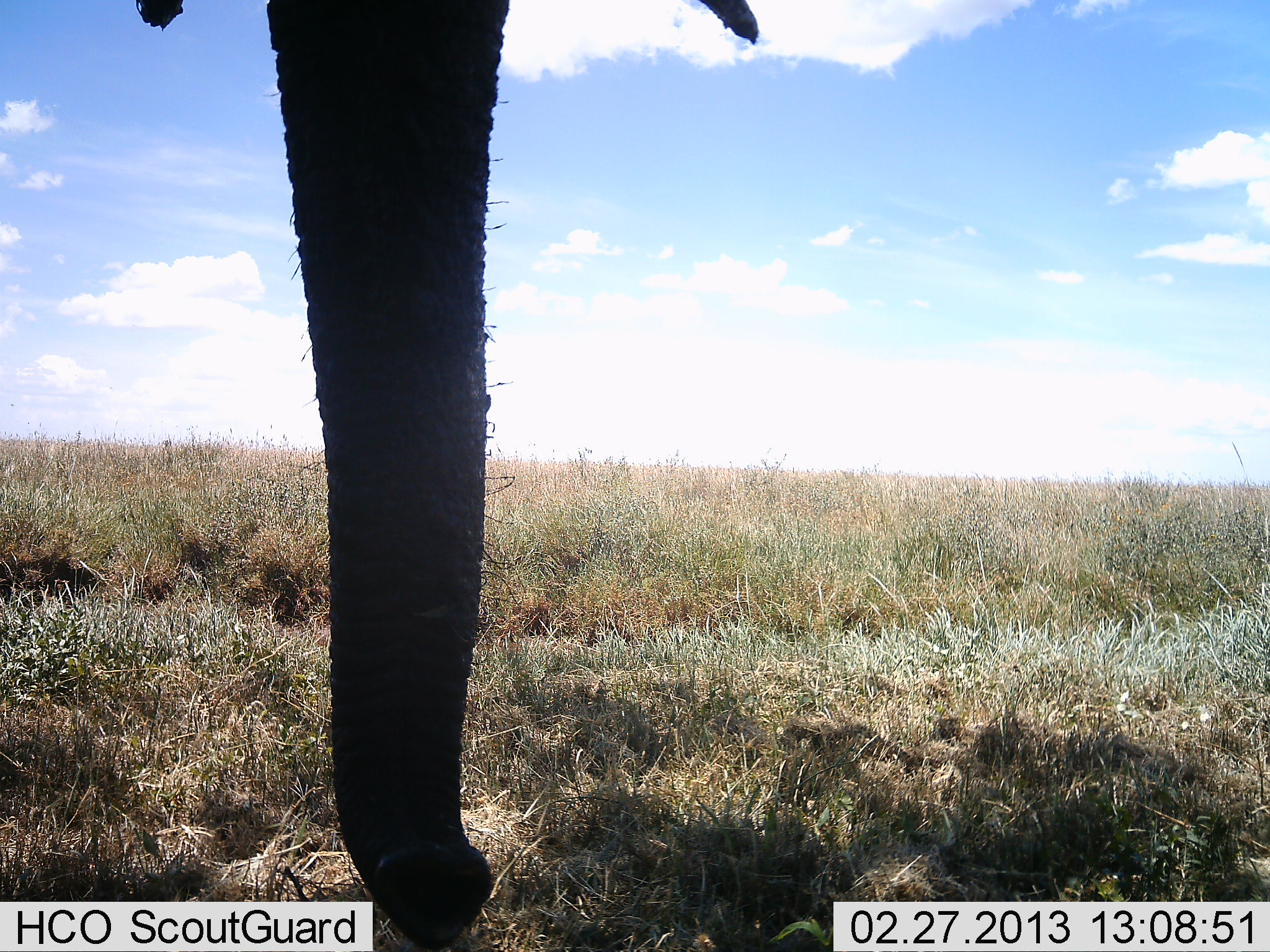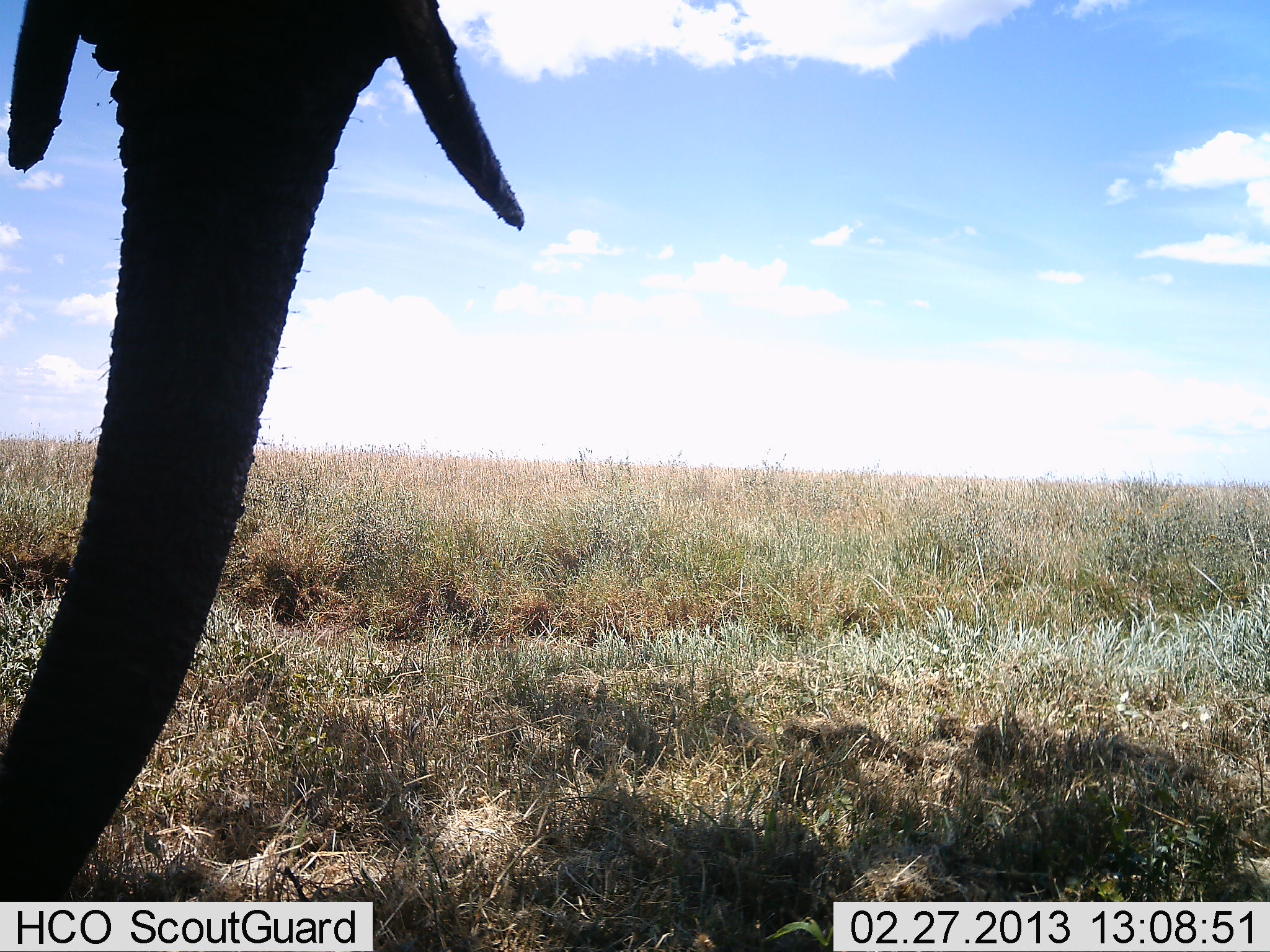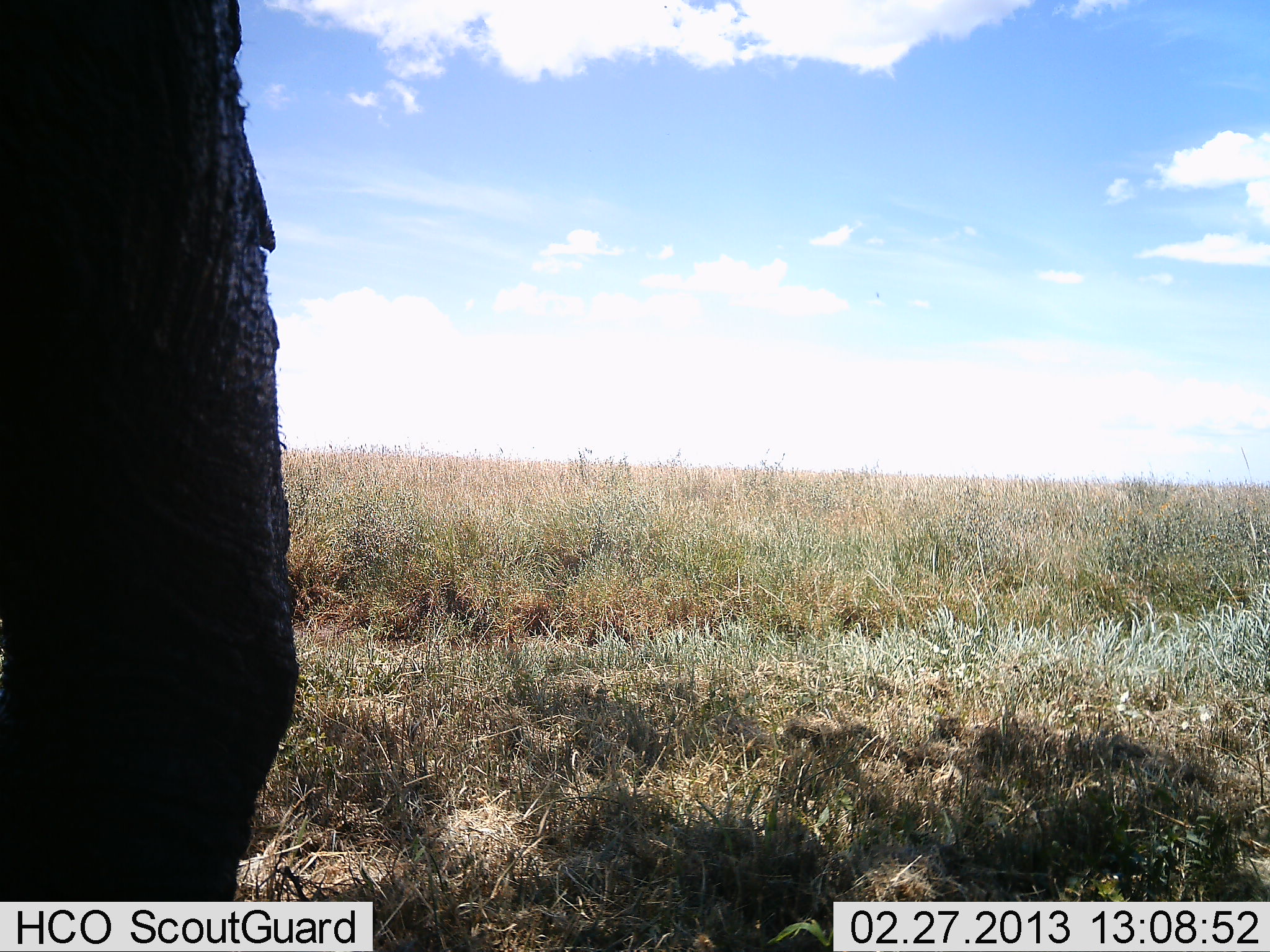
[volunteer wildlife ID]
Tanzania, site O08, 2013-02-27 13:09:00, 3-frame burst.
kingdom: Animalia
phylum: Chordata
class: Mammalia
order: Proboscidea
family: Elephantidae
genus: Loxodonta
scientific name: Loxodonta africana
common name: african bush elephant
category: elephant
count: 1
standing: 54%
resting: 0%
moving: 39%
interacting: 0%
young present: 0%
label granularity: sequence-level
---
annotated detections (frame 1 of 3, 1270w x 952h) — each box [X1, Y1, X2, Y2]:
animal: [134, 1, 757, 952]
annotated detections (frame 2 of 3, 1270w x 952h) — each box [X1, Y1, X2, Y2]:
animal: [0, 0, 525, 903]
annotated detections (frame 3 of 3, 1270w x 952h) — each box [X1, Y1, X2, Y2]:
animal: [0, 0, 297, 902]